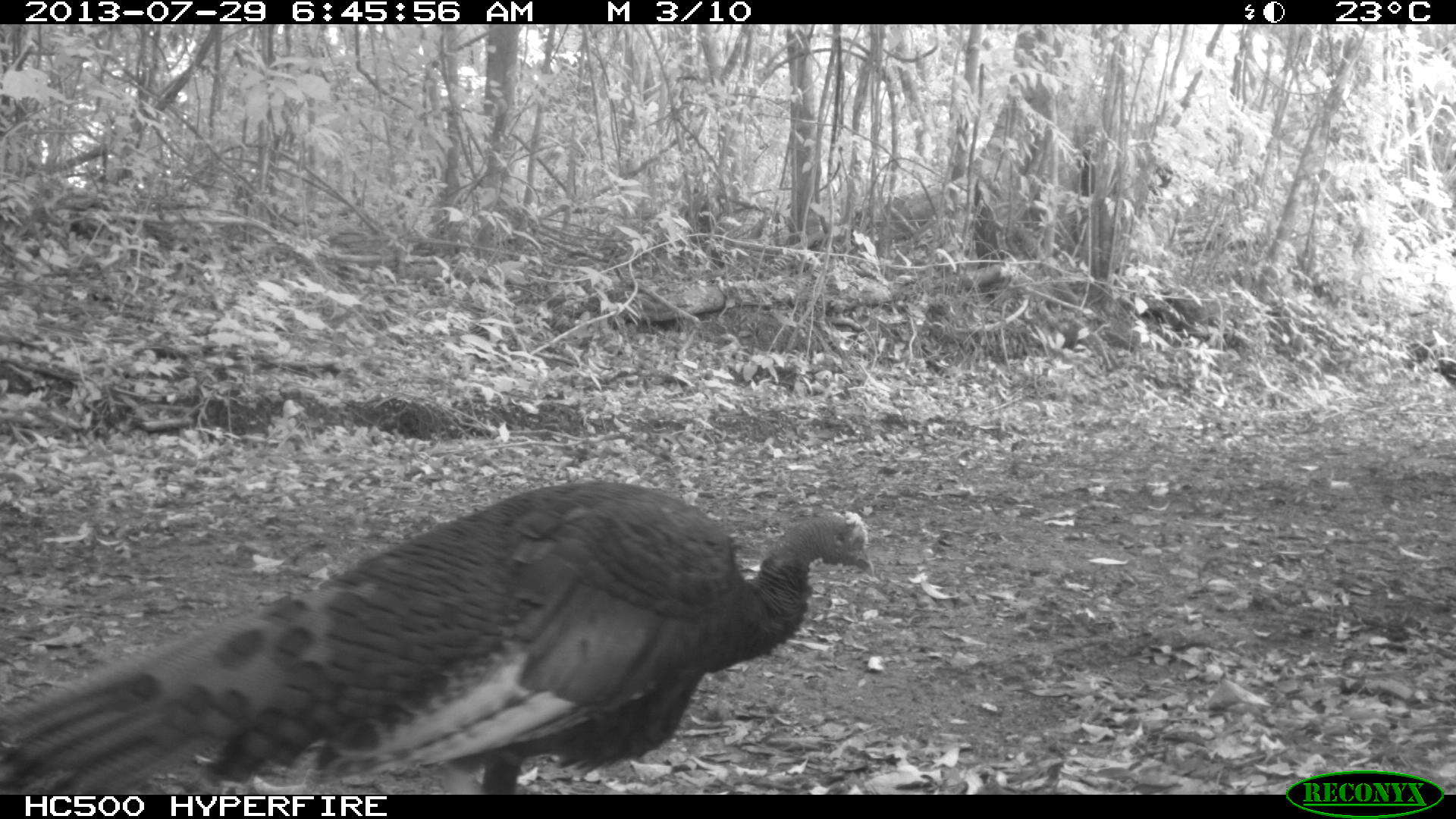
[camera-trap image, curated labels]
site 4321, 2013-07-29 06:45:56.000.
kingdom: Animalia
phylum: Chordata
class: Aves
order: Galliformes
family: Phasianidae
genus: Meleagris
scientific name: Meleagris ocellata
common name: ocellated turkey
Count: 1.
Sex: male.